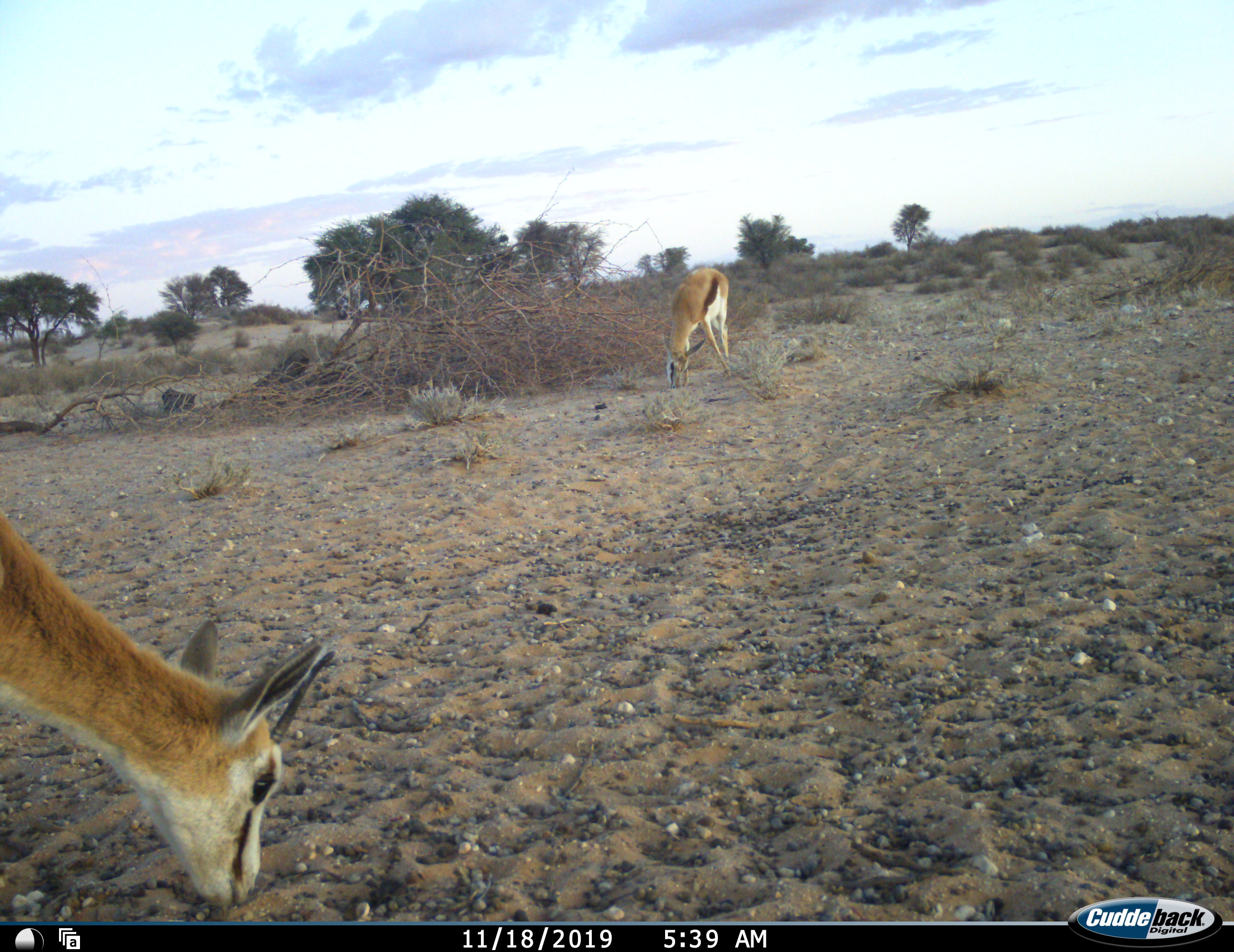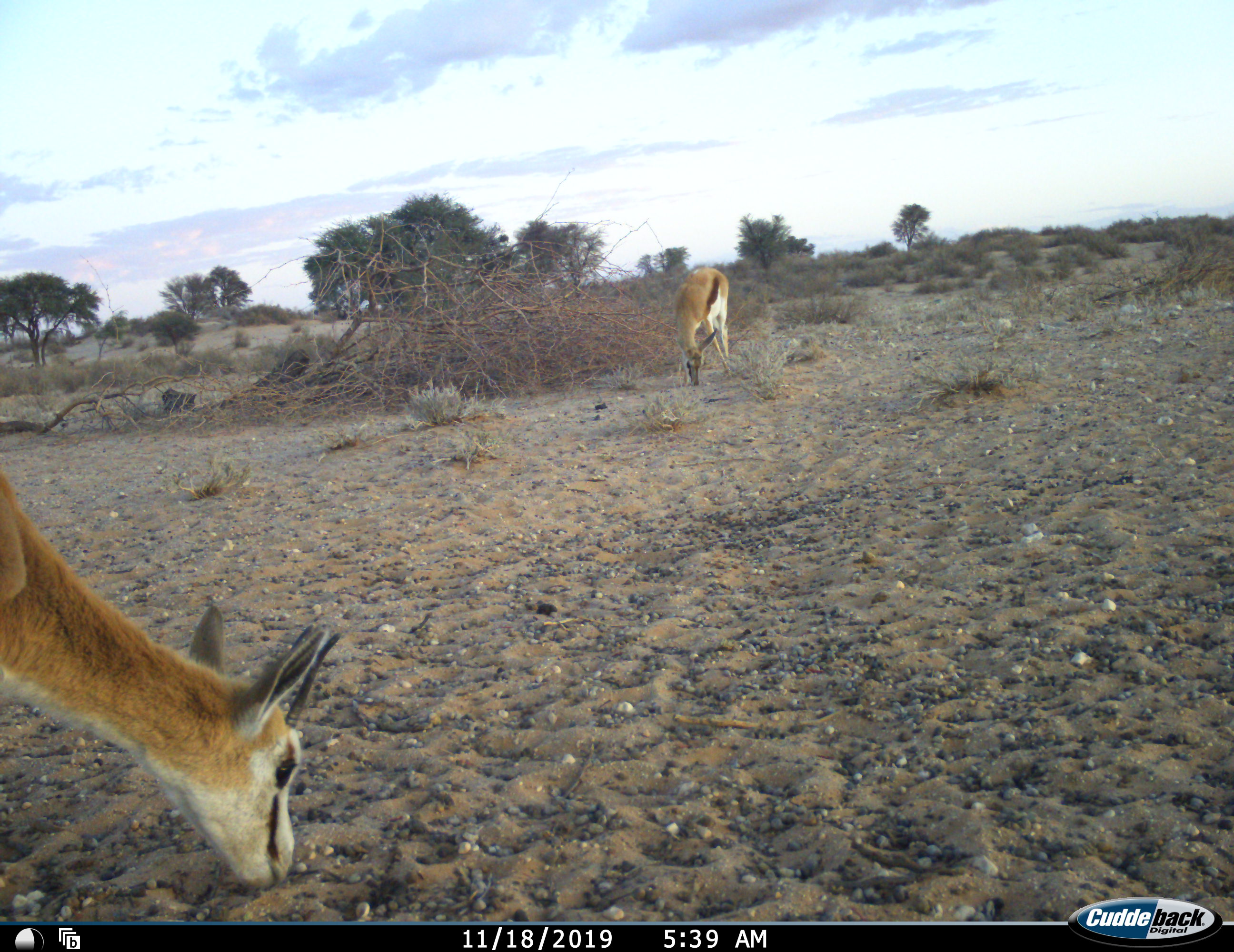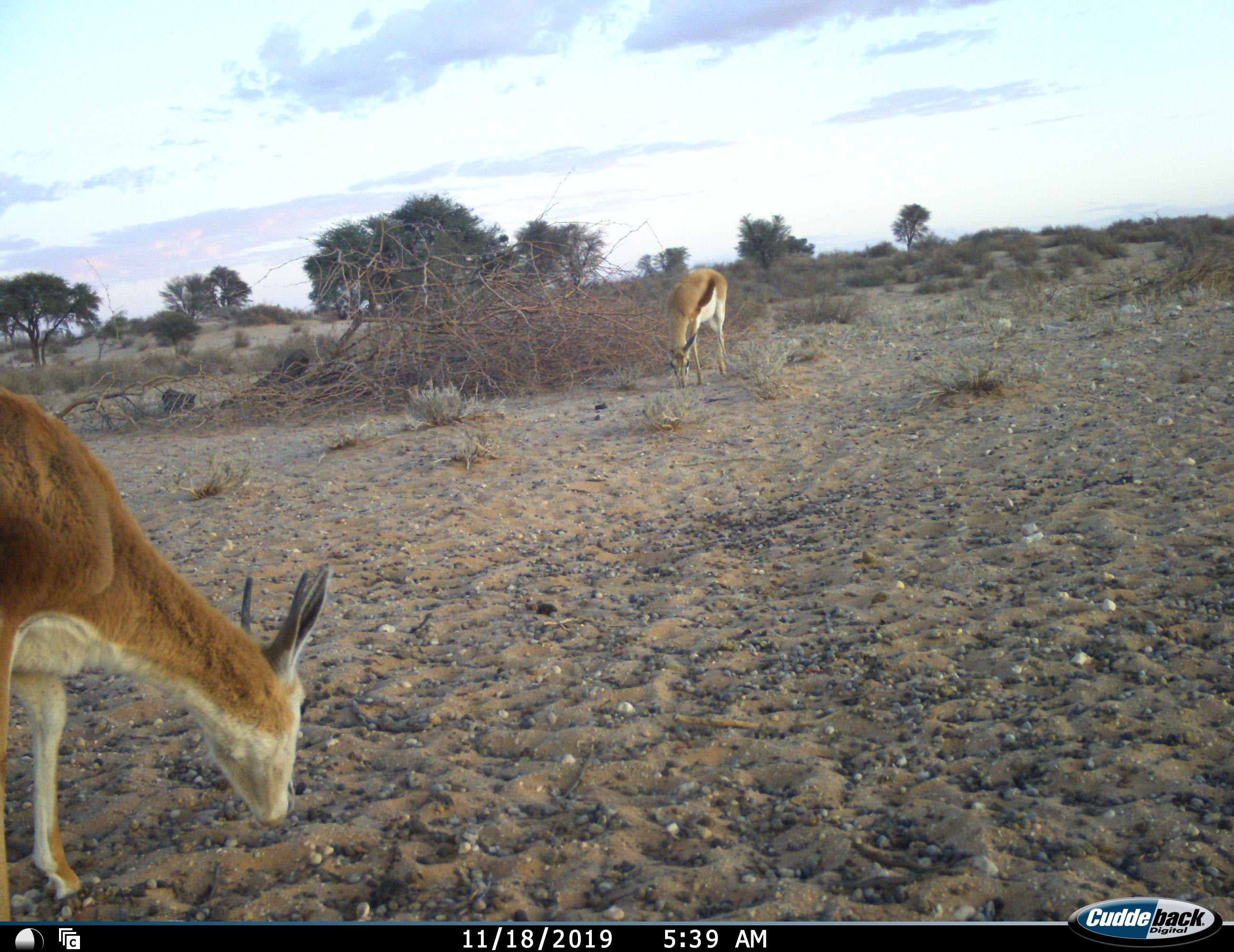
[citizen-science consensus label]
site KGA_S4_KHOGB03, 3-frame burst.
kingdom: Animalia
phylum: Chordata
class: Mammalia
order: Artiodactyla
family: Bovidae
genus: Antidorcas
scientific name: Antidorcas marsupialis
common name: springbok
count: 2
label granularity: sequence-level